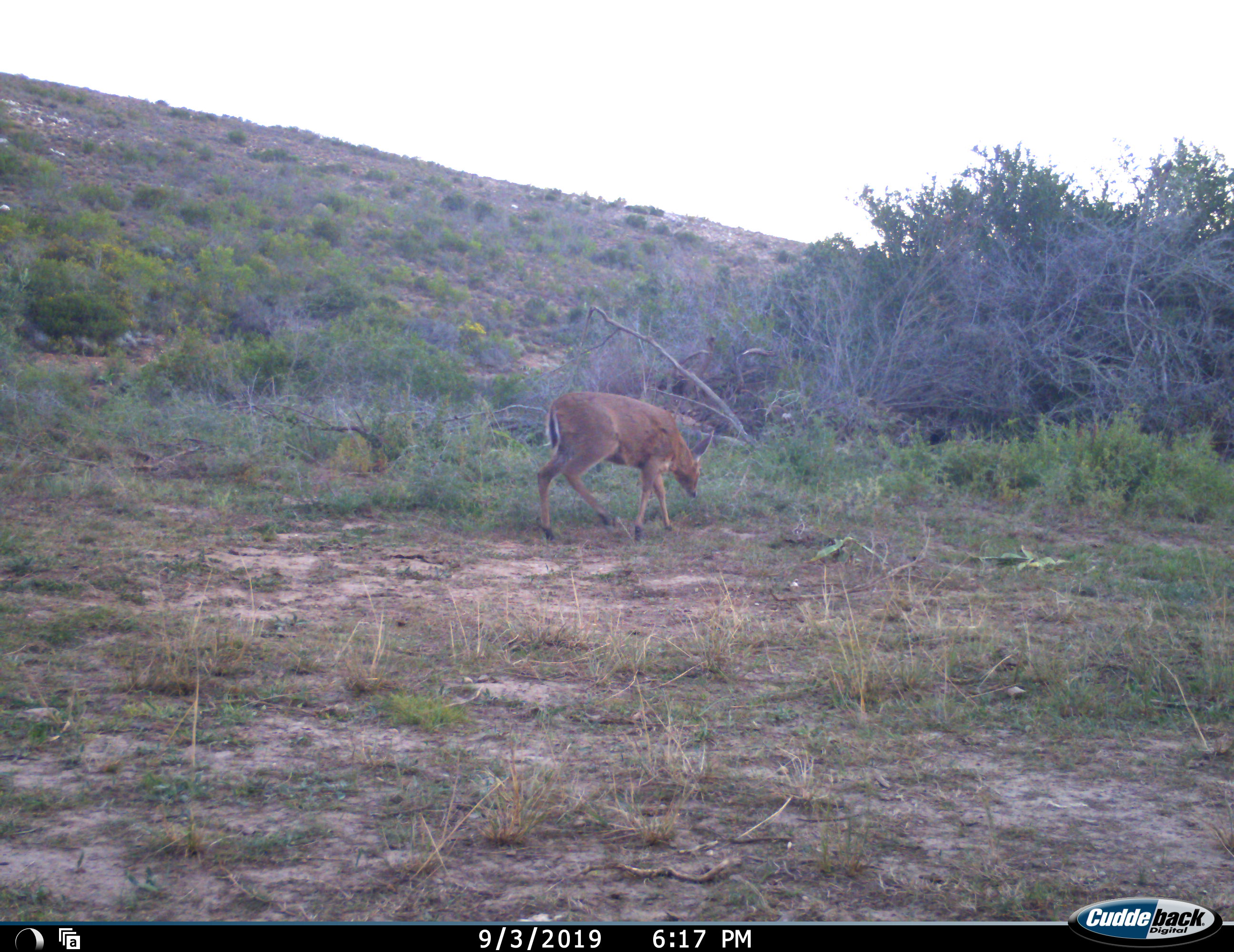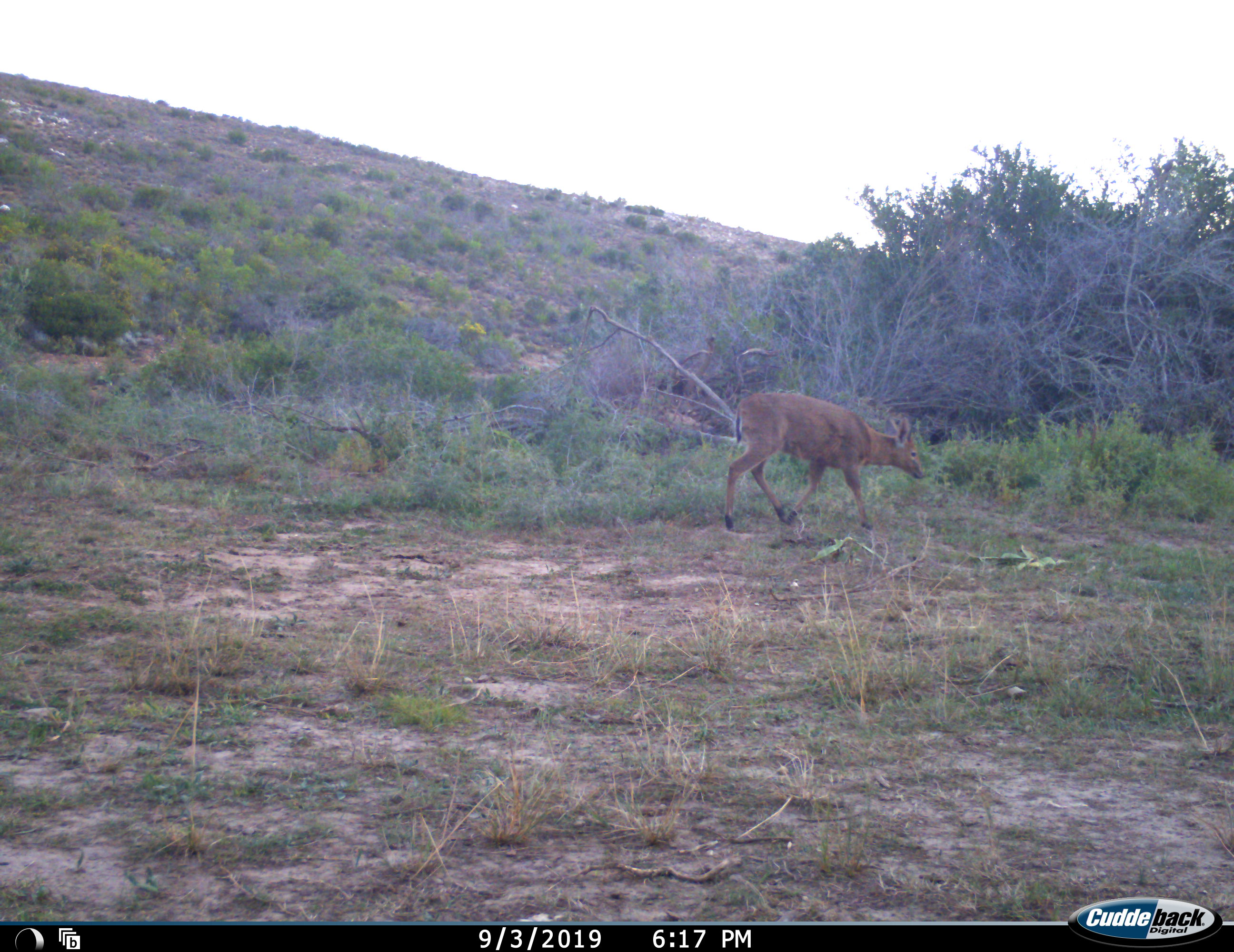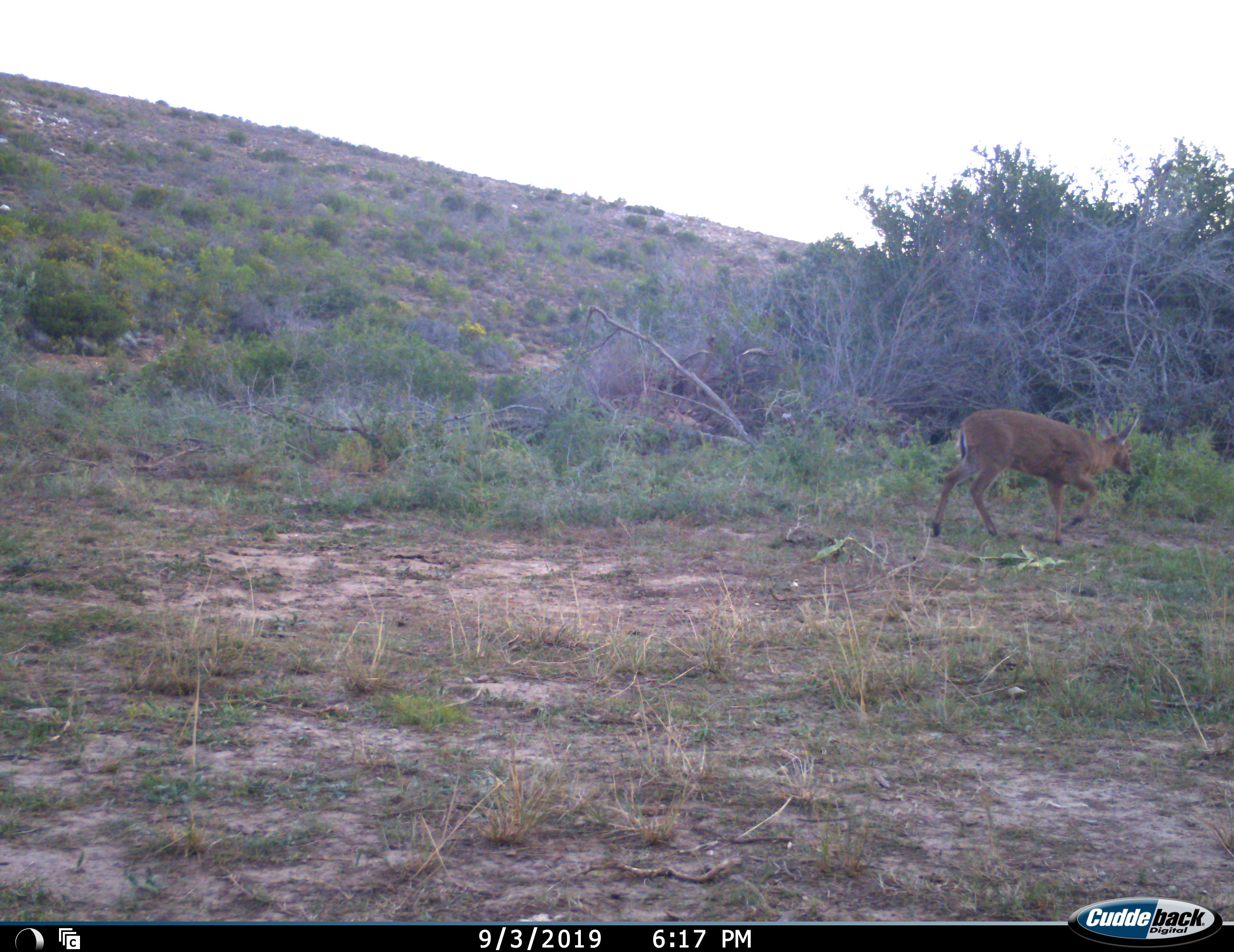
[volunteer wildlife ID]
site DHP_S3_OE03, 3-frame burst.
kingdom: Animalia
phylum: Chordata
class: Mammalia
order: Artiodactyla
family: Bovidae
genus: Sylvicapra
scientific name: Sylvicapra grimmia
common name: common duiker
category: duikercommongrey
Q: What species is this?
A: Duikercommongrey (common duiker) (Sylvicapra grimmia).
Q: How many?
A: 1.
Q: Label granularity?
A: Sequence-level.